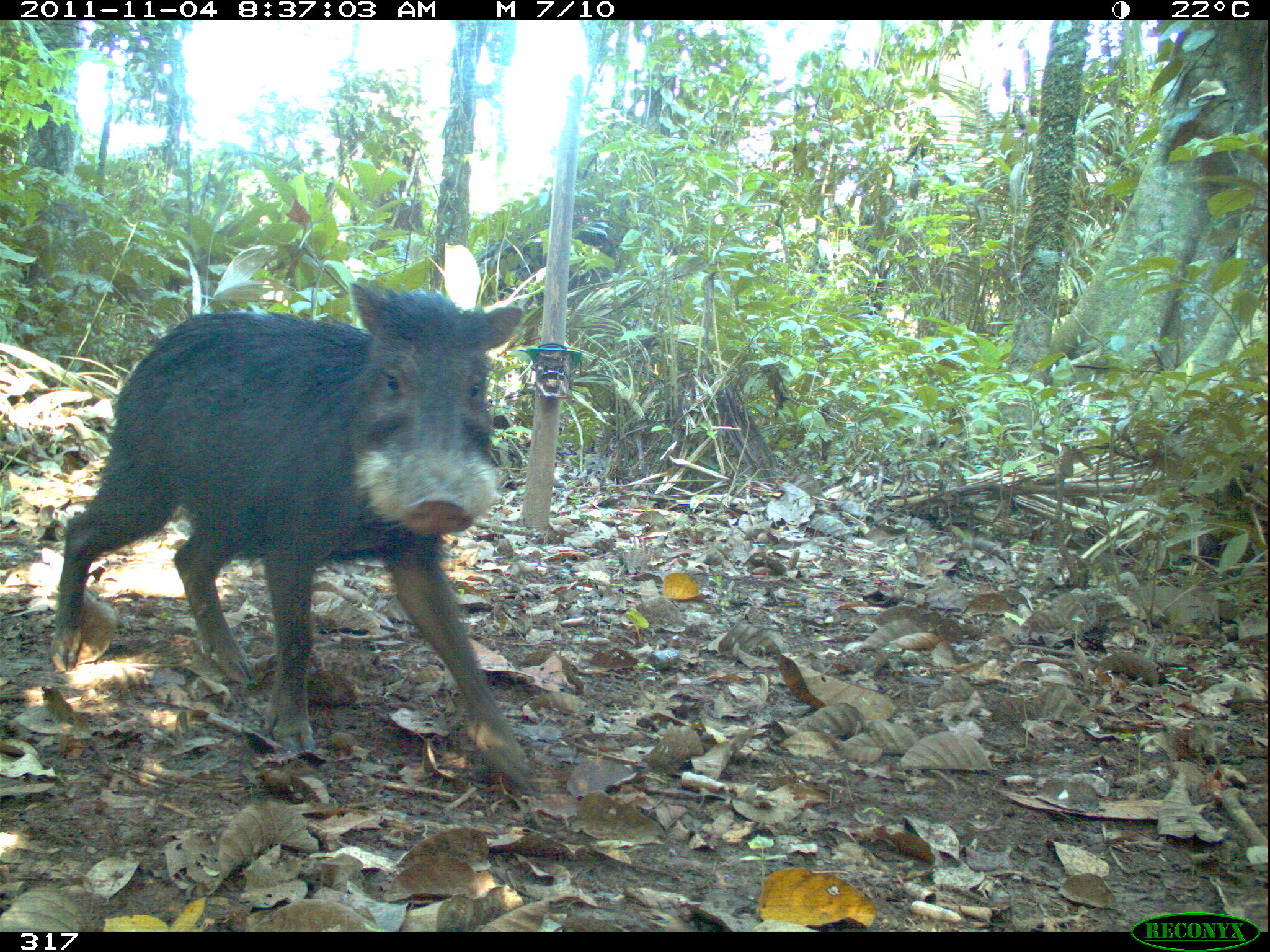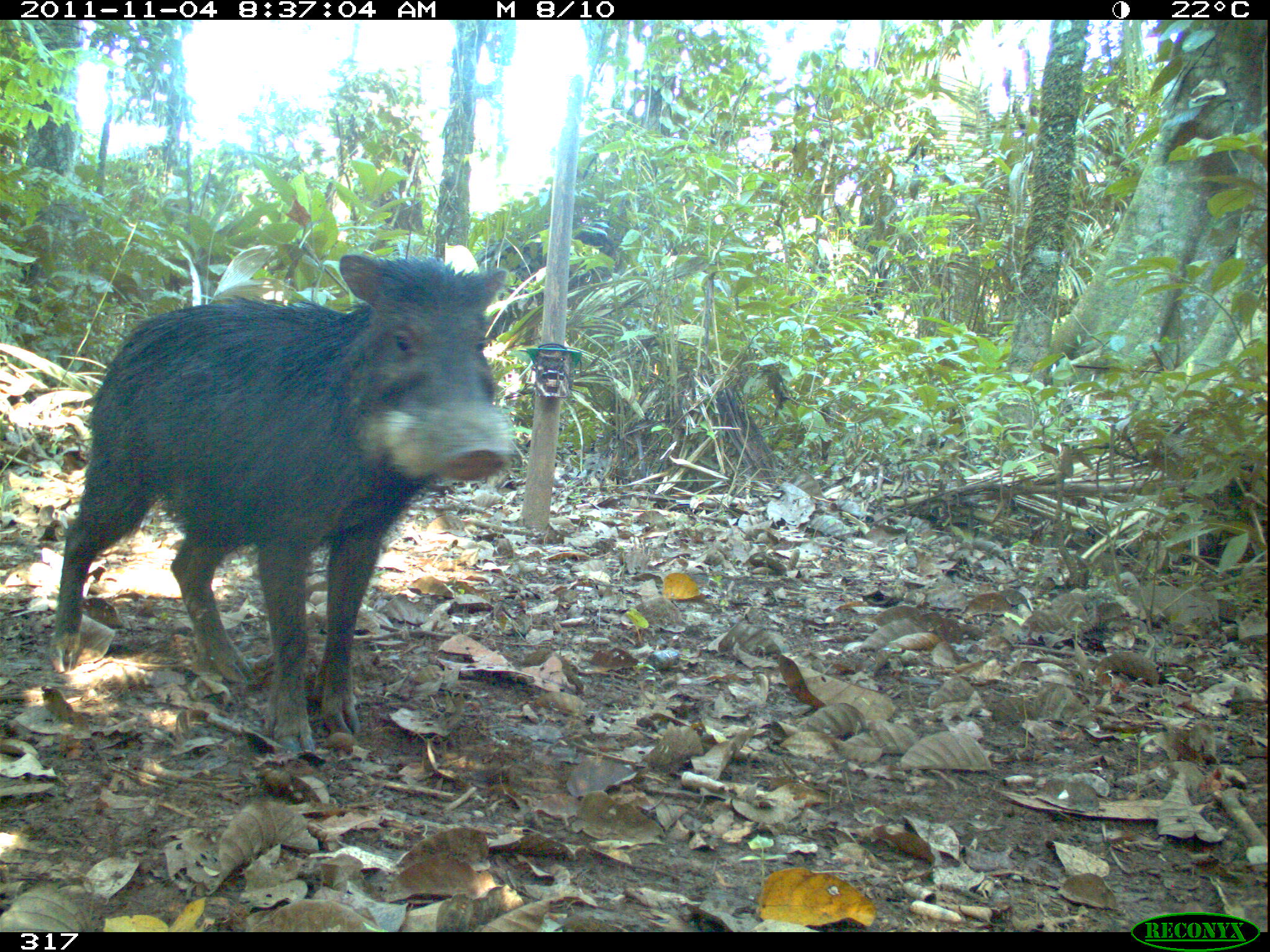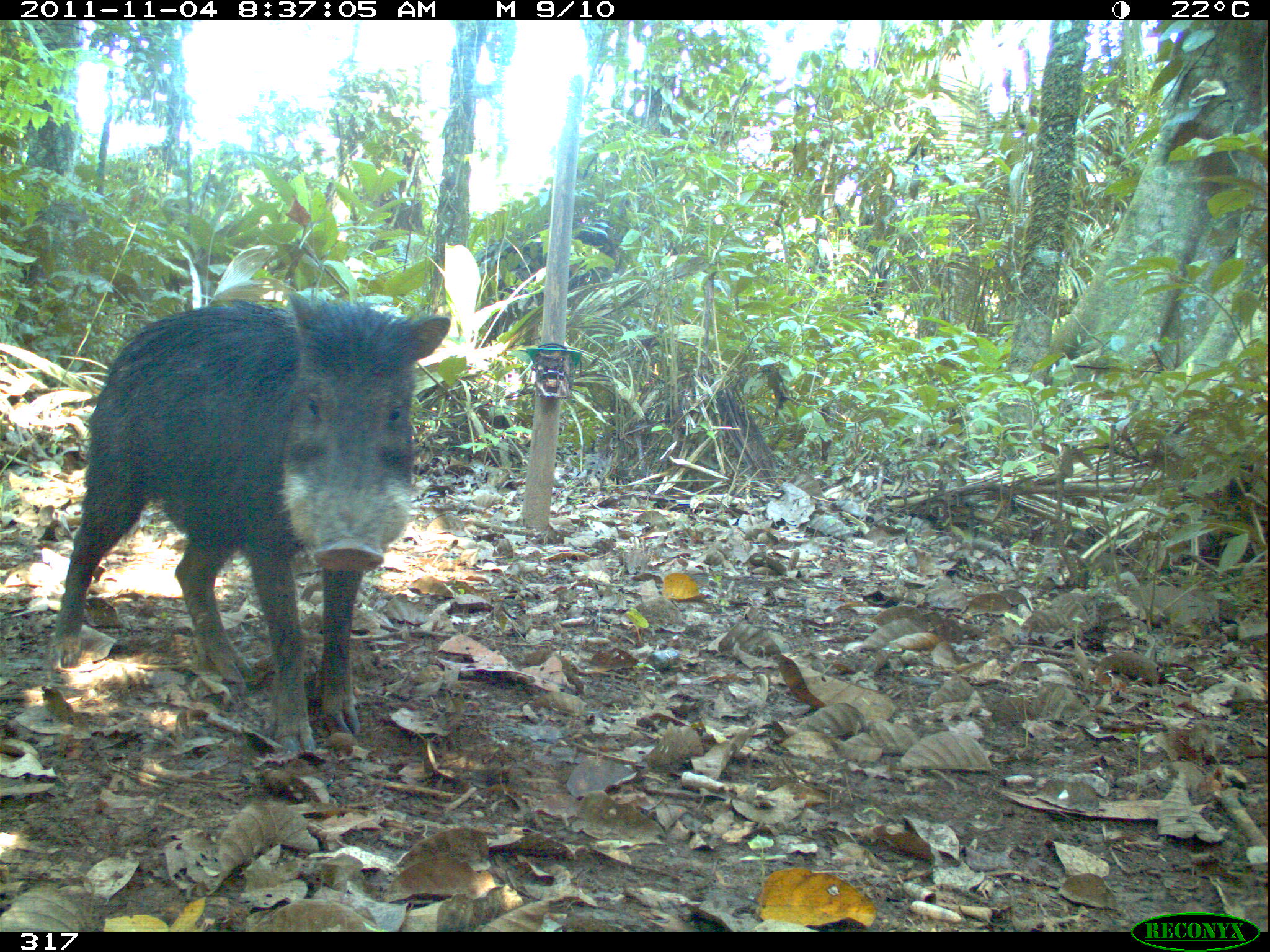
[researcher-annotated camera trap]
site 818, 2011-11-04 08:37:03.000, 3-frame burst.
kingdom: Animalia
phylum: Chordata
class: Mammalia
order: Artiodactyla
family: Tayassuidae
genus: Tayassu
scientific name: Tayassu pecari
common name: white-lipped peccary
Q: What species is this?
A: Tayassu pecari (white-lipped peccary).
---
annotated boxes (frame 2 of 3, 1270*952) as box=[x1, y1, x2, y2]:
tayassu pecari: box=[49, 251, 512, 754]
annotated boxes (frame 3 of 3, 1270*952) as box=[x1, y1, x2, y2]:
tayassu pecari: box=[48, 289, 452, 755]